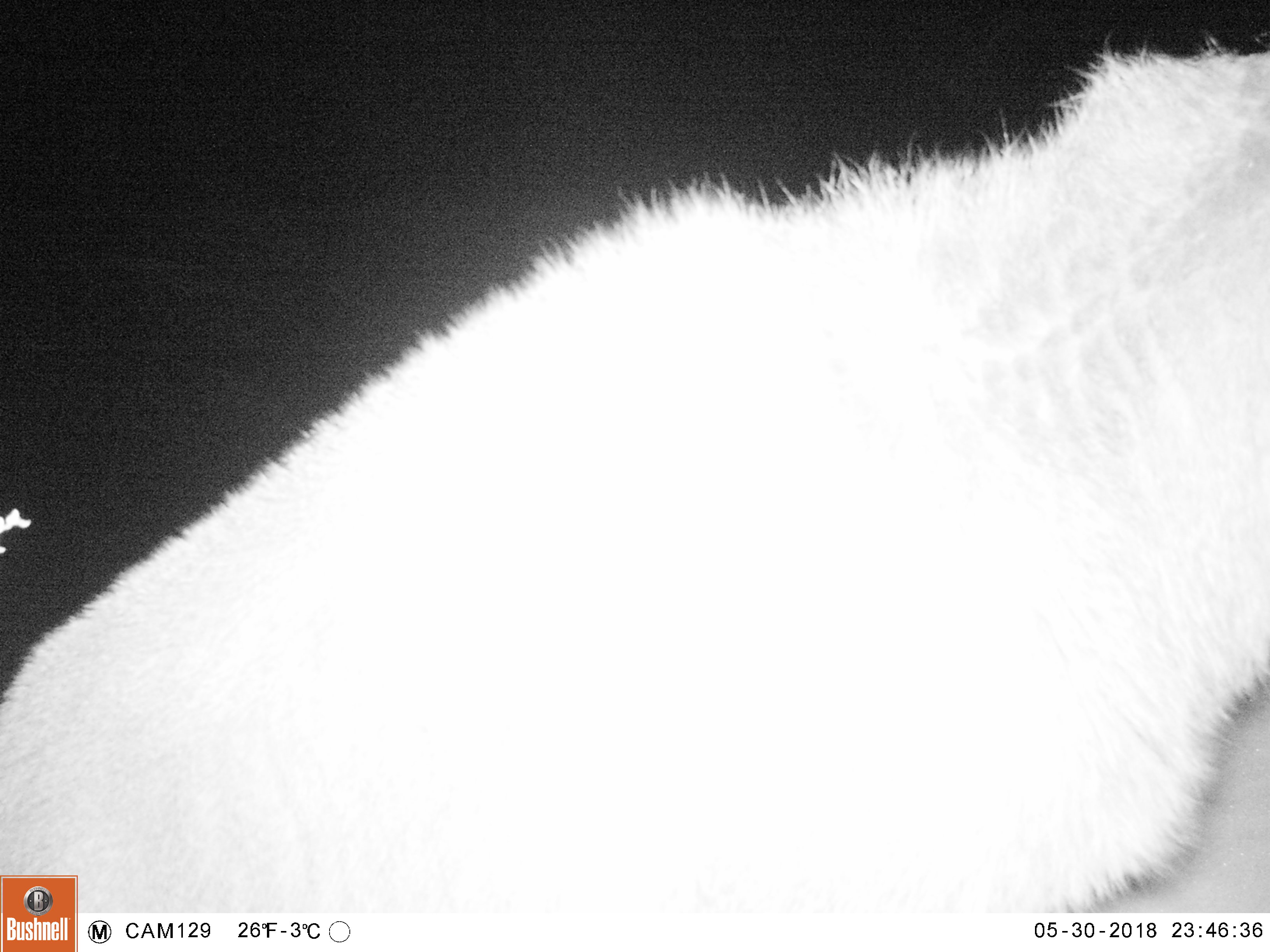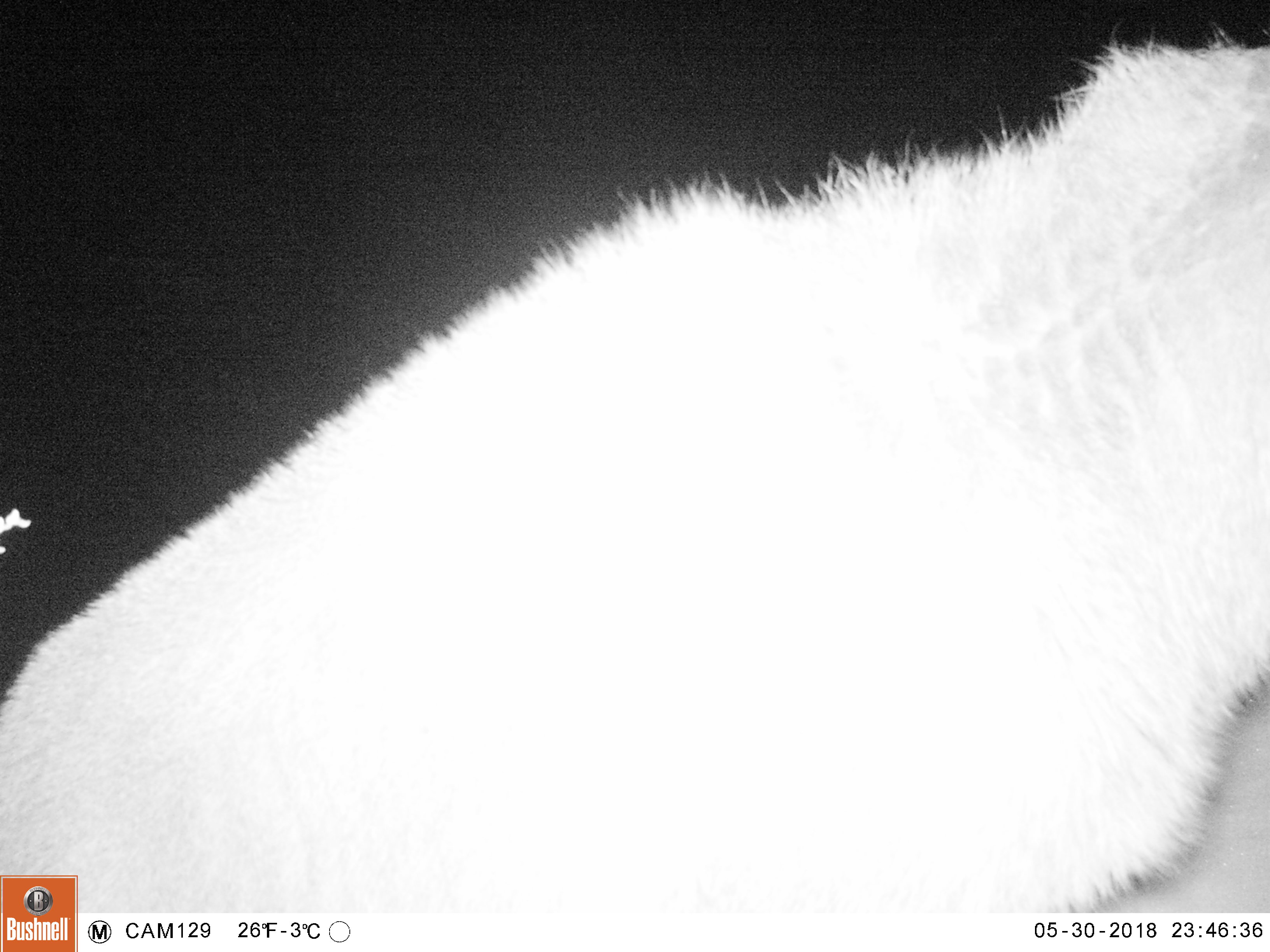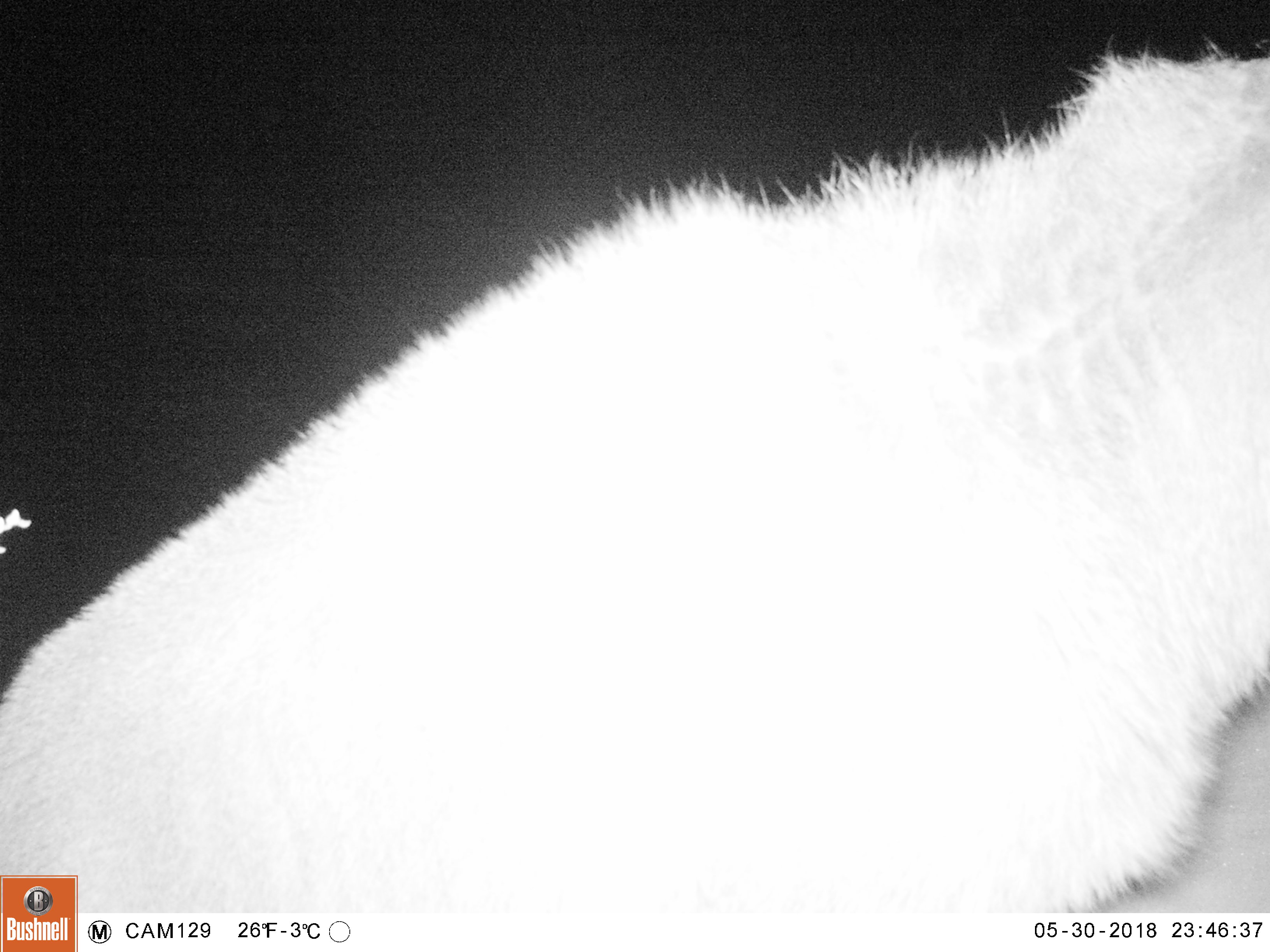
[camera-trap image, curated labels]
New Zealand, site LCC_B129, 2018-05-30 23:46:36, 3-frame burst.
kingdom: Animalia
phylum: Chordata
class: Mammalia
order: Artiodactyla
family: Bovidae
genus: Nilgiritragus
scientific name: Nilgiritragus hylocrius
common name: tahr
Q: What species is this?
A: Tahr (Nilgiritragus hylocrius).